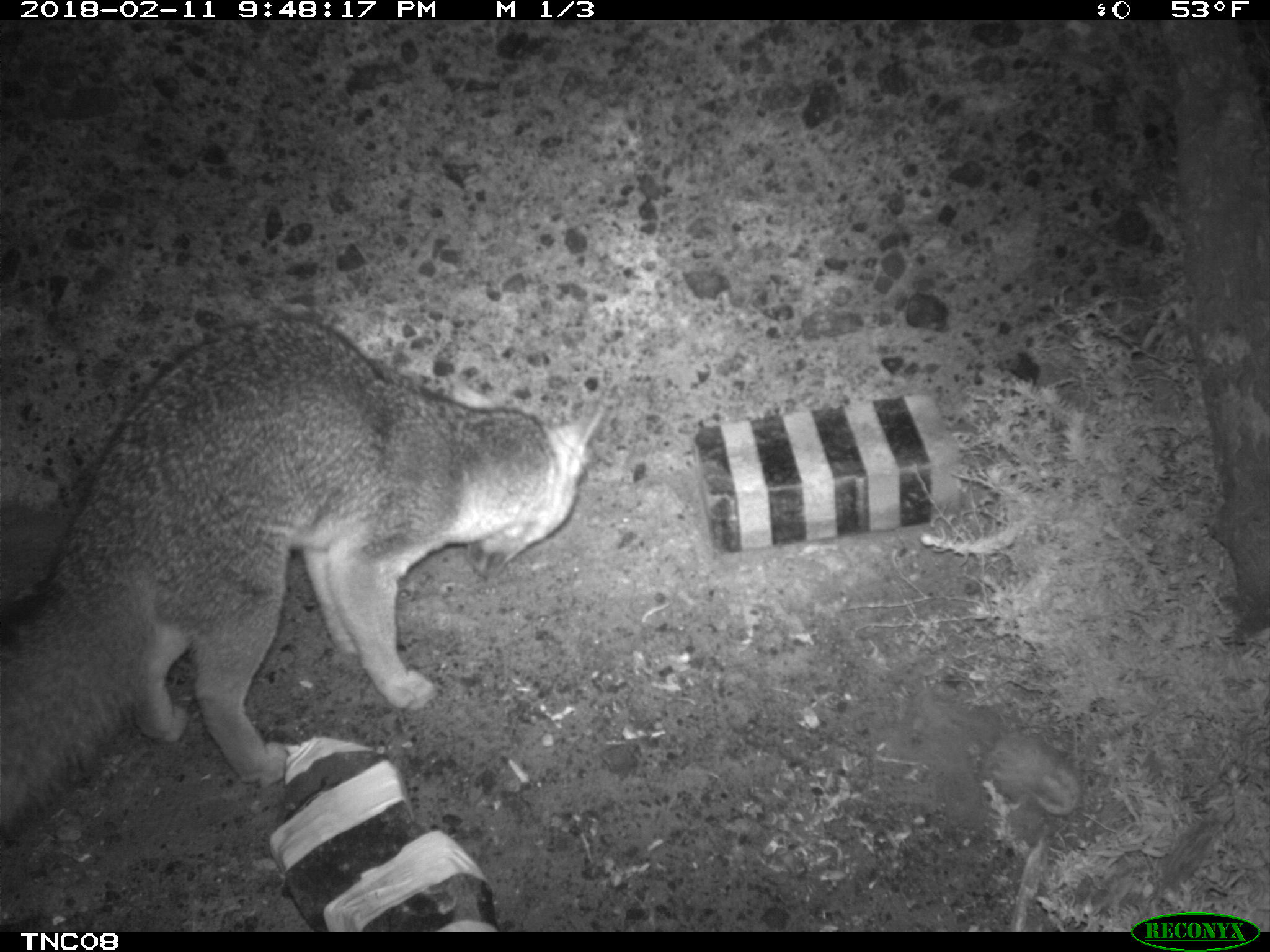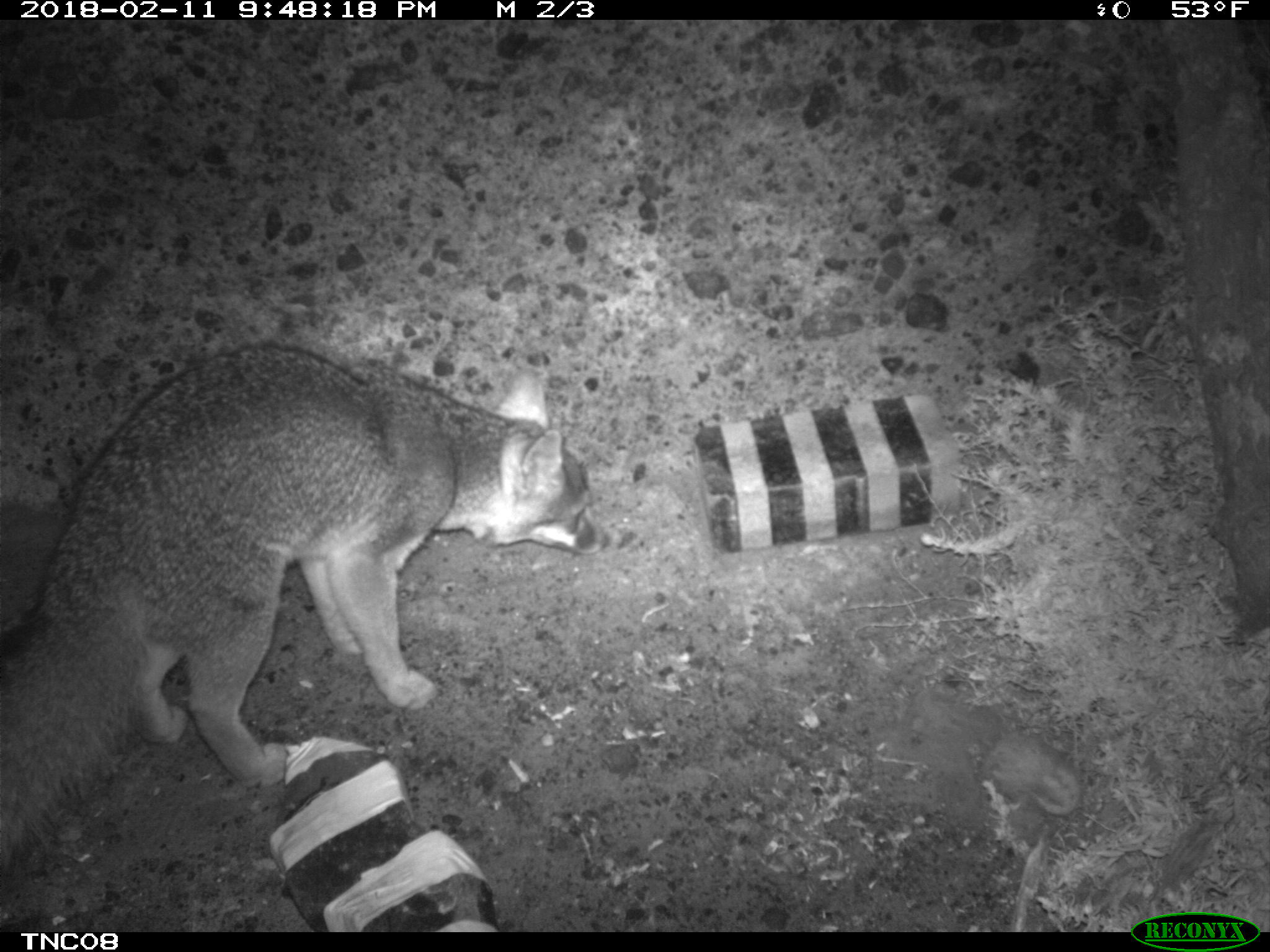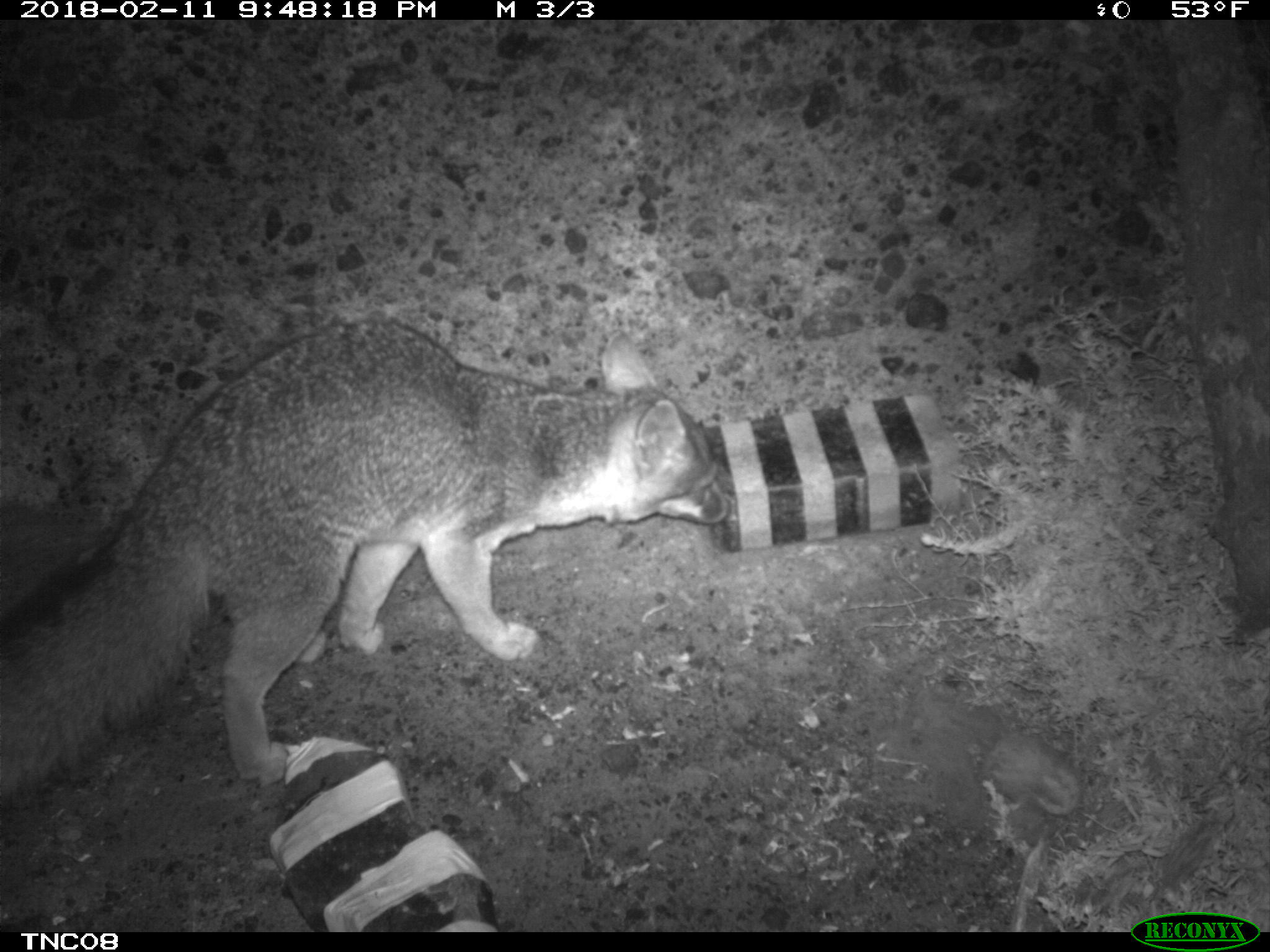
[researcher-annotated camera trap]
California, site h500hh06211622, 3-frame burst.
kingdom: Animalia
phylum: Chordata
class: Mammalia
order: Carnivora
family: Canidae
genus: Urocyon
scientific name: Urocyon littoralis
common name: island fox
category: fox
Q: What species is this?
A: Fox (island fox) (Urocyon littoralis).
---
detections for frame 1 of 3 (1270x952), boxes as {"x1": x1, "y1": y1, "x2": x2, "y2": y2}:
fox: {"x1": 0, "y1": 307, "x2": 606, "y2": 844}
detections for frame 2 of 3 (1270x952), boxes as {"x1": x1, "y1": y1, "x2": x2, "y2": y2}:
fox: {"x1": 0, "y1": 342, "x2": 608, "y2": 879}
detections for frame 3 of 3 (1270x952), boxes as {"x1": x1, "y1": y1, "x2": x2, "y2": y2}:
fox: {"x1": 0, "y1": 317, "x2": 729, "y2": 801}